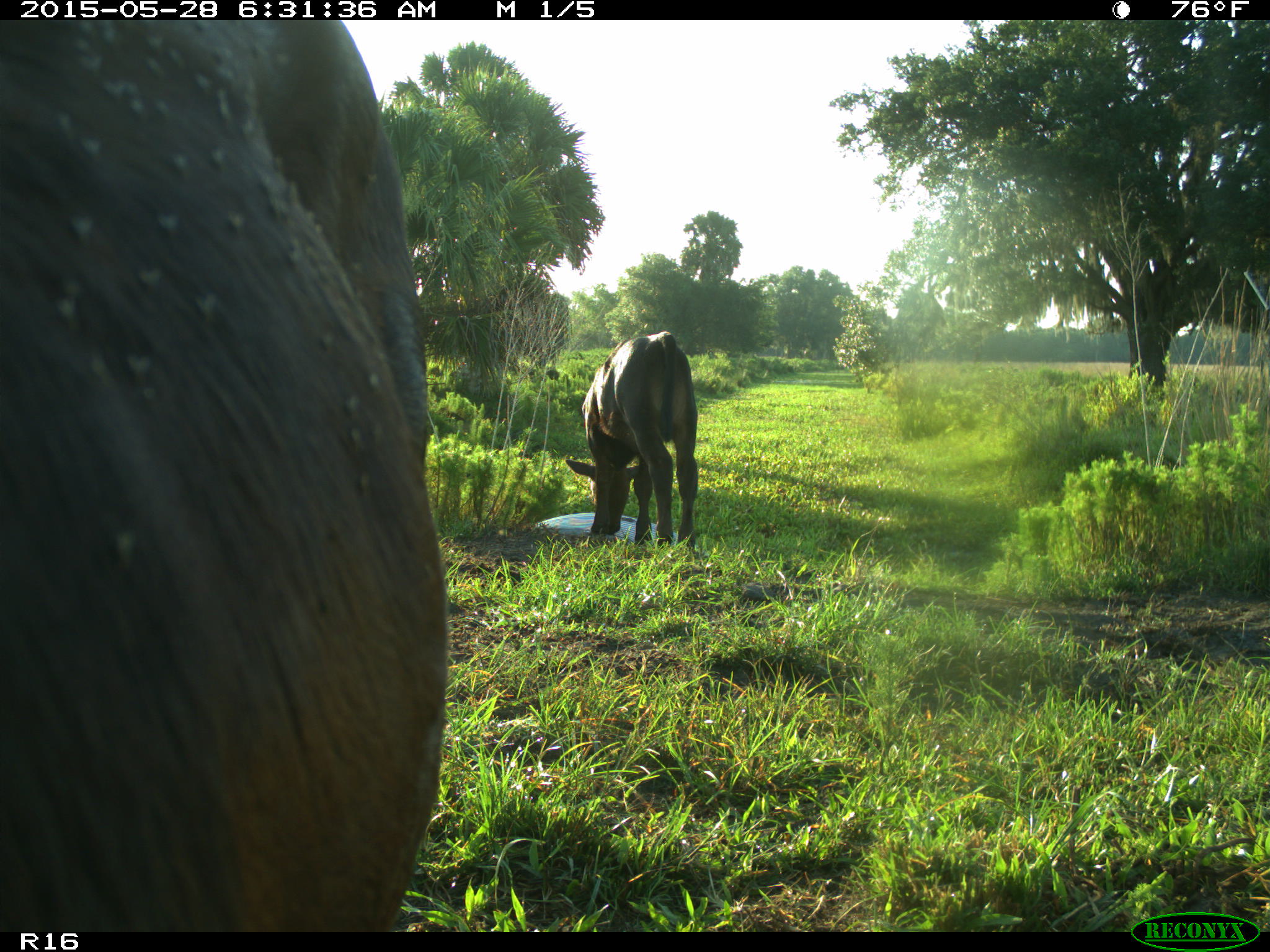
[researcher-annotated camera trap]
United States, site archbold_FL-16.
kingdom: Animalia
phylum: Chordata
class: Mammalia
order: Artiodactyla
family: Bovidae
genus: Bos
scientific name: Bos taurus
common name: domestic cow